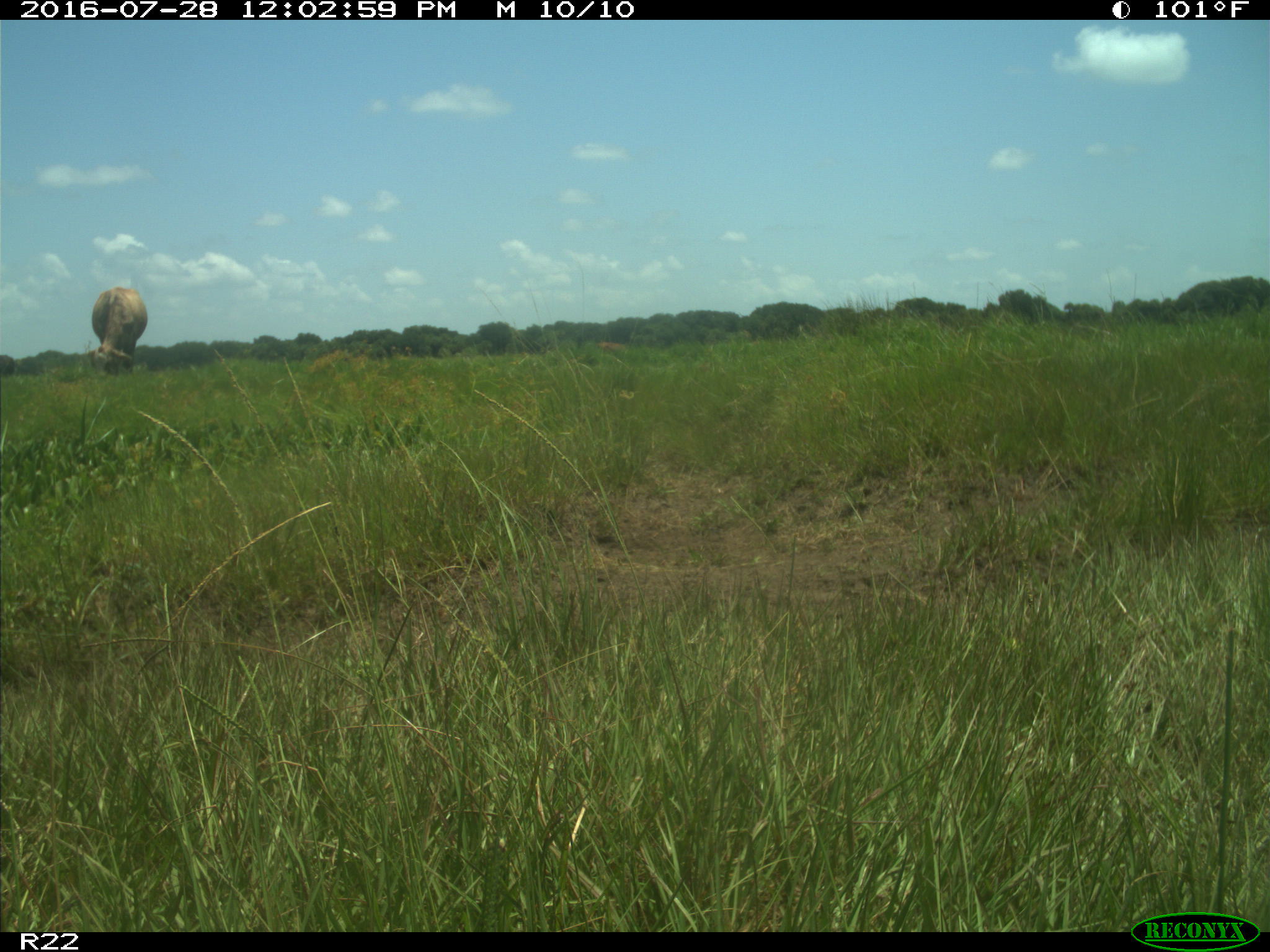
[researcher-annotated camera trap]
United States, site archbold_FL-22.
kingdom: Animalia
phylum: Chordata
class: Mammalia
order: Artiodactyla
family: Bovidae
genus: Bos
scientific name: Bos taurus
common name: domestic cow